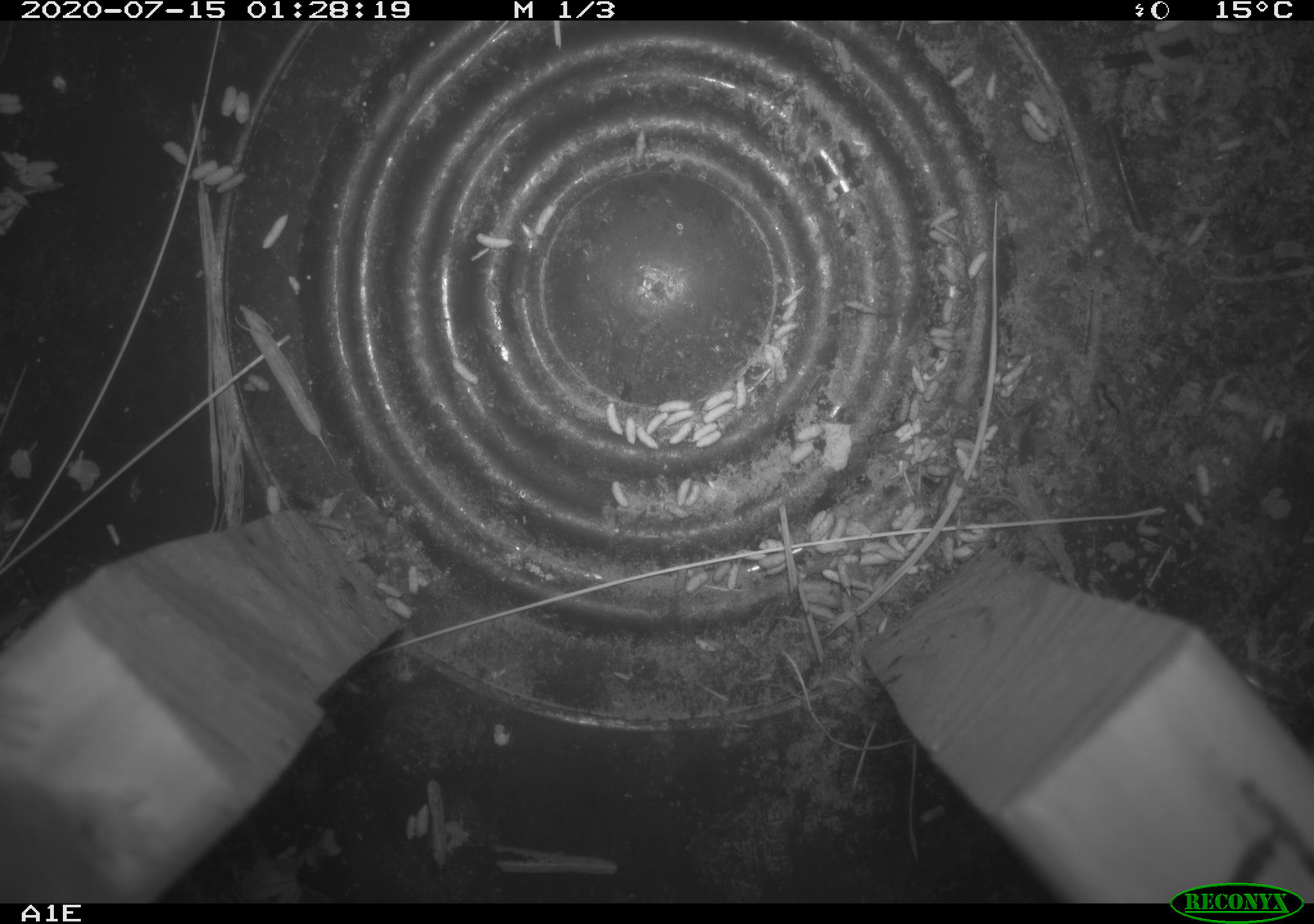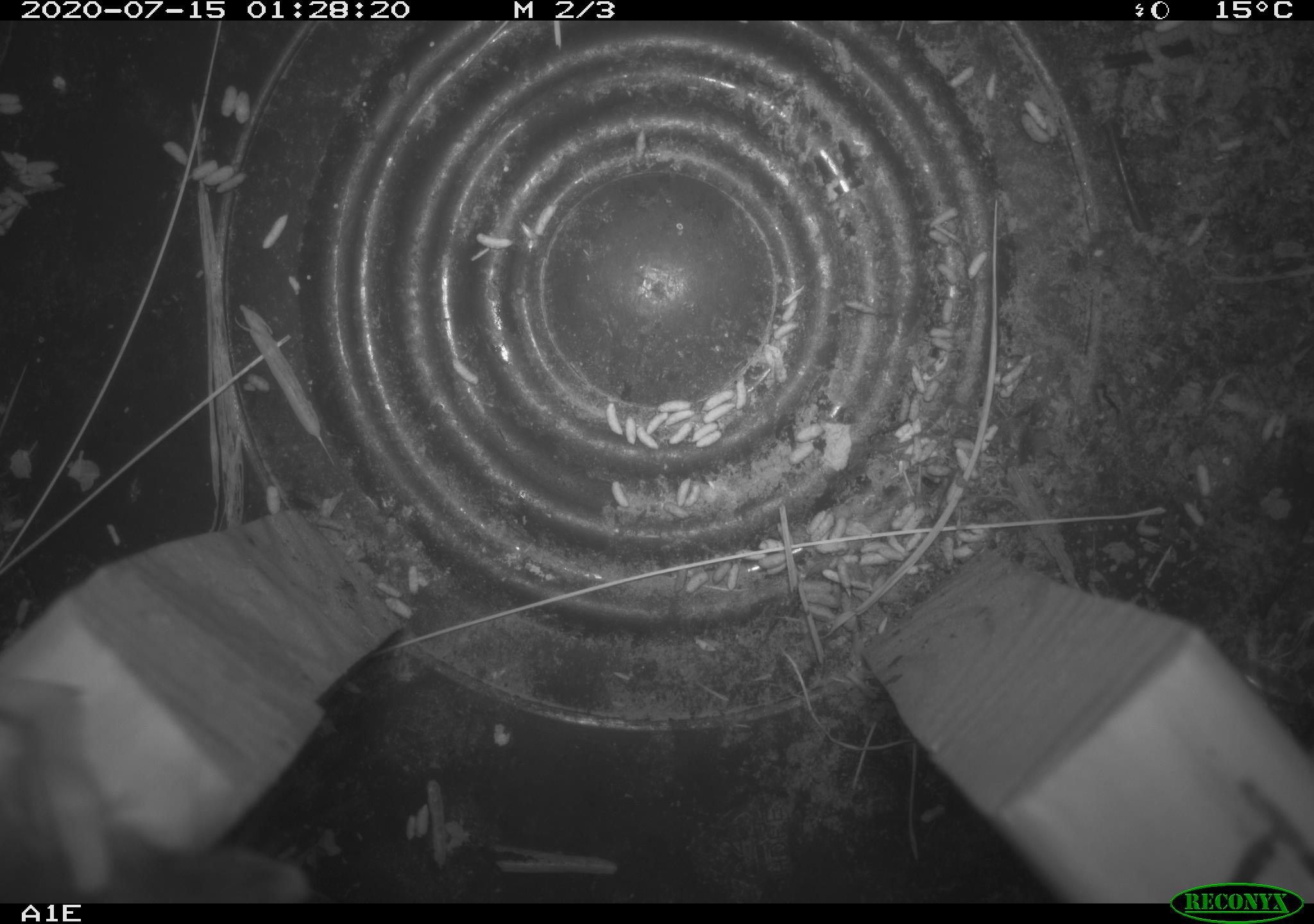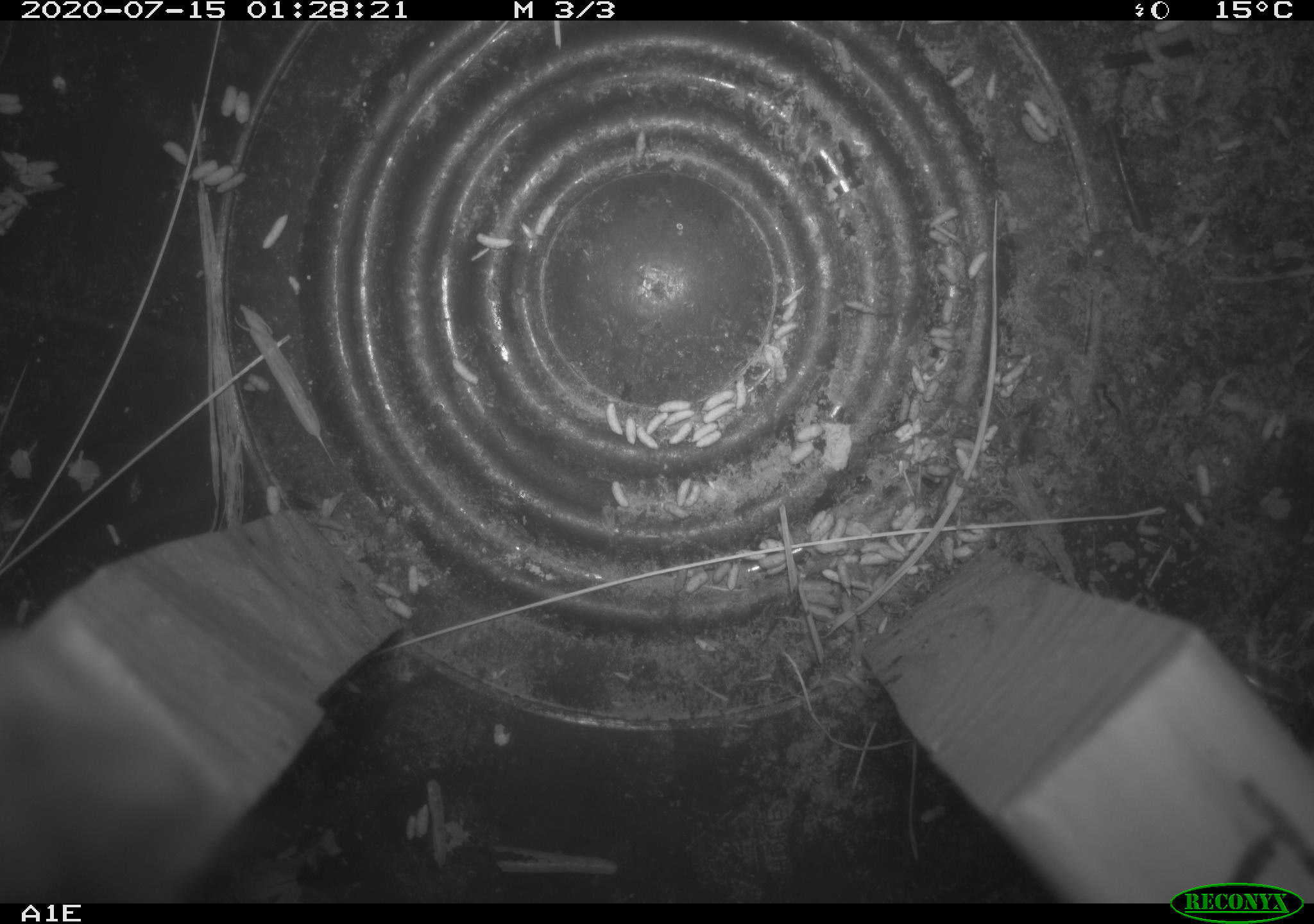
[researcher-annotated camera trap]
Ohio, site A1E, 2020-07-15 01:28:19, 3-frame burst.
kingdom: Animalia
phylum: Chordata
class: Mammalia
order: Rodentia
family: Cricetidae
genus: Peromyscus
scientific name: Peromyscus leucopus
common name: white-footed mouse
White-footed mouse (Peromyscus leucopus).